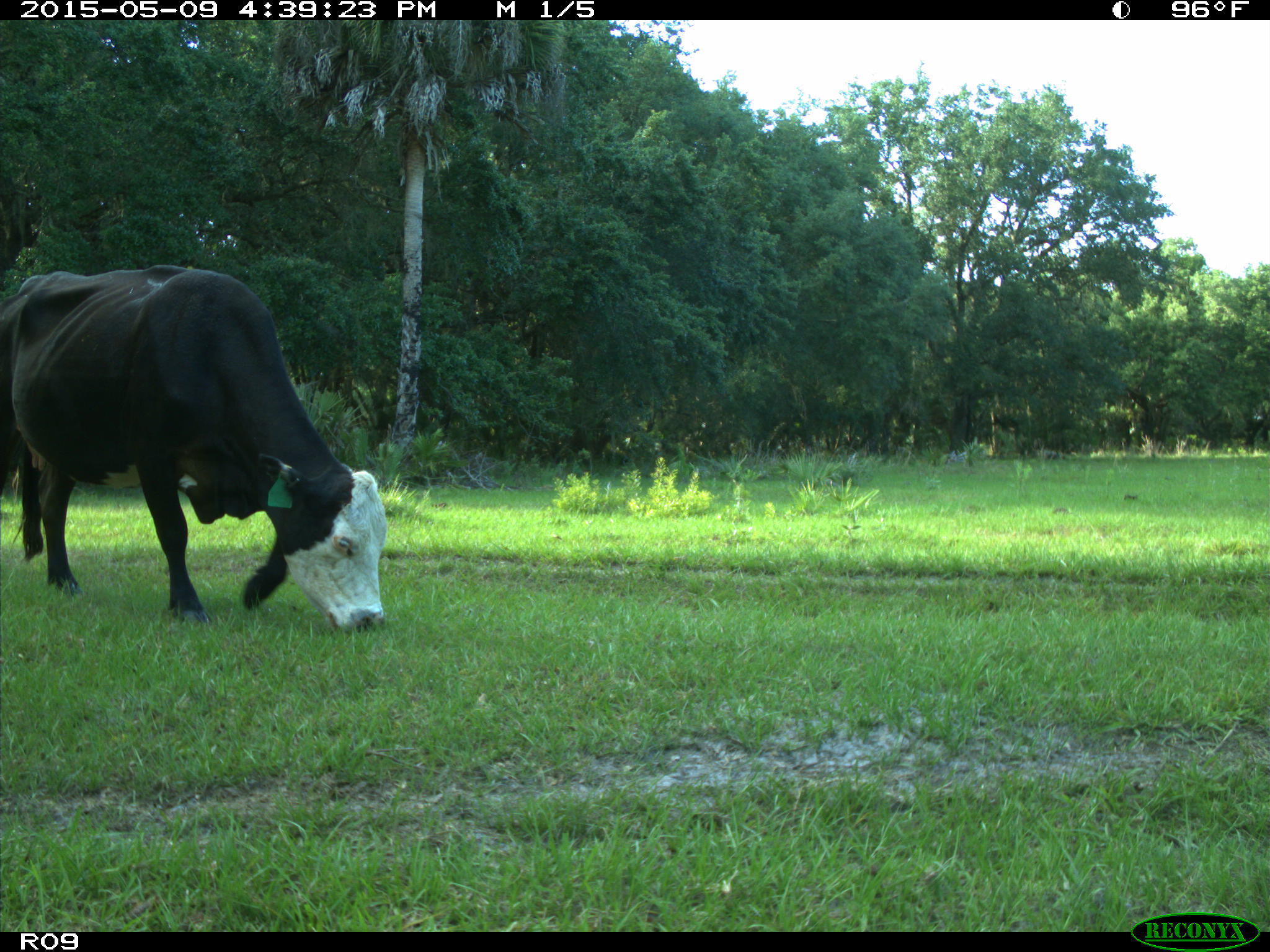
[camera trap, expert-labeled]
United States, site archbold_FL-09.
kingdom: Animalia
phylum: Chordata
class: Mammalia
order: Artiodactyla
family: Bovidae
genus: Bos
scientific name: Bos taurus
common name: domestic cow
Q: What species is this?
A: Bos taurus (domestic cow).